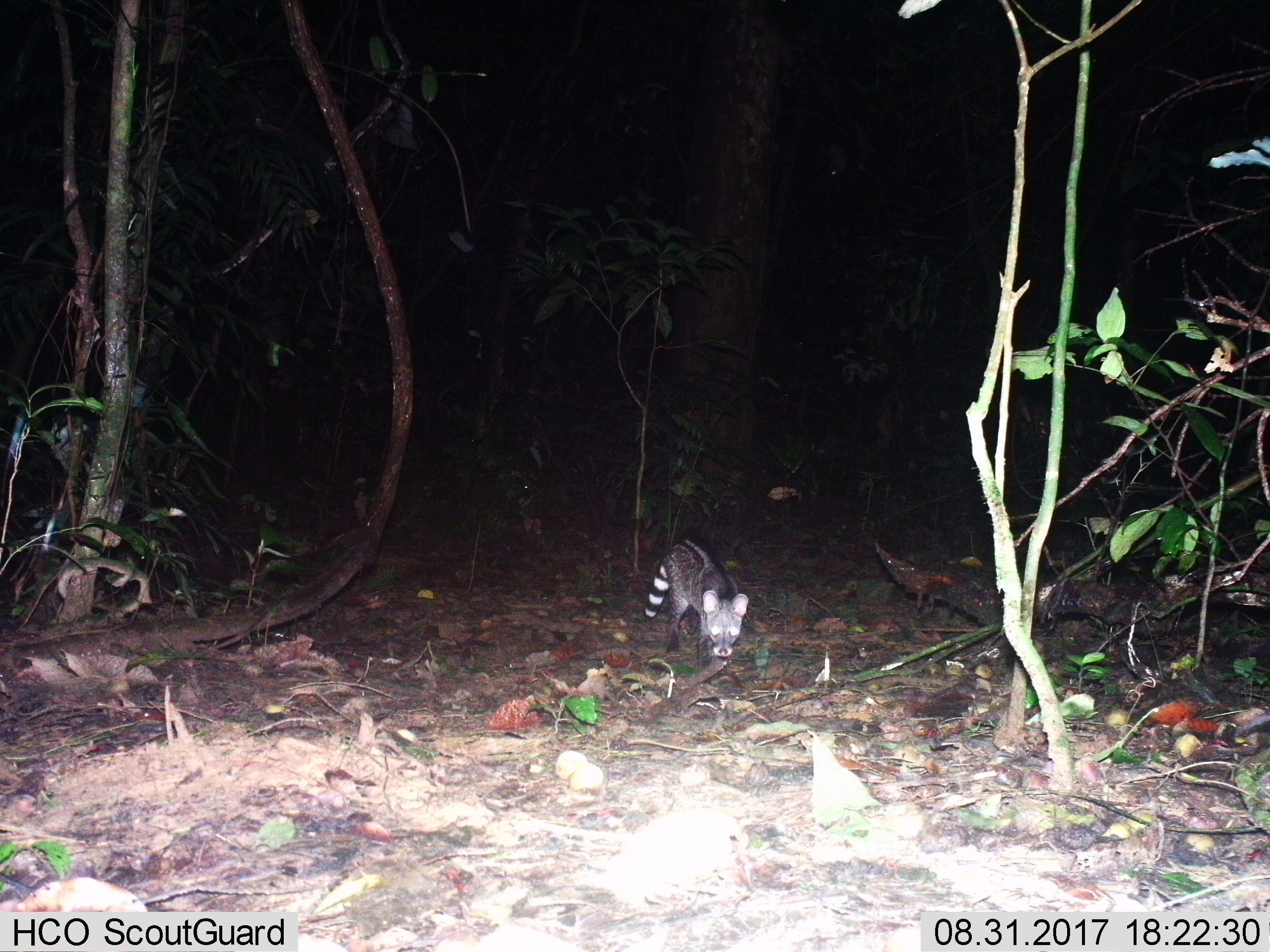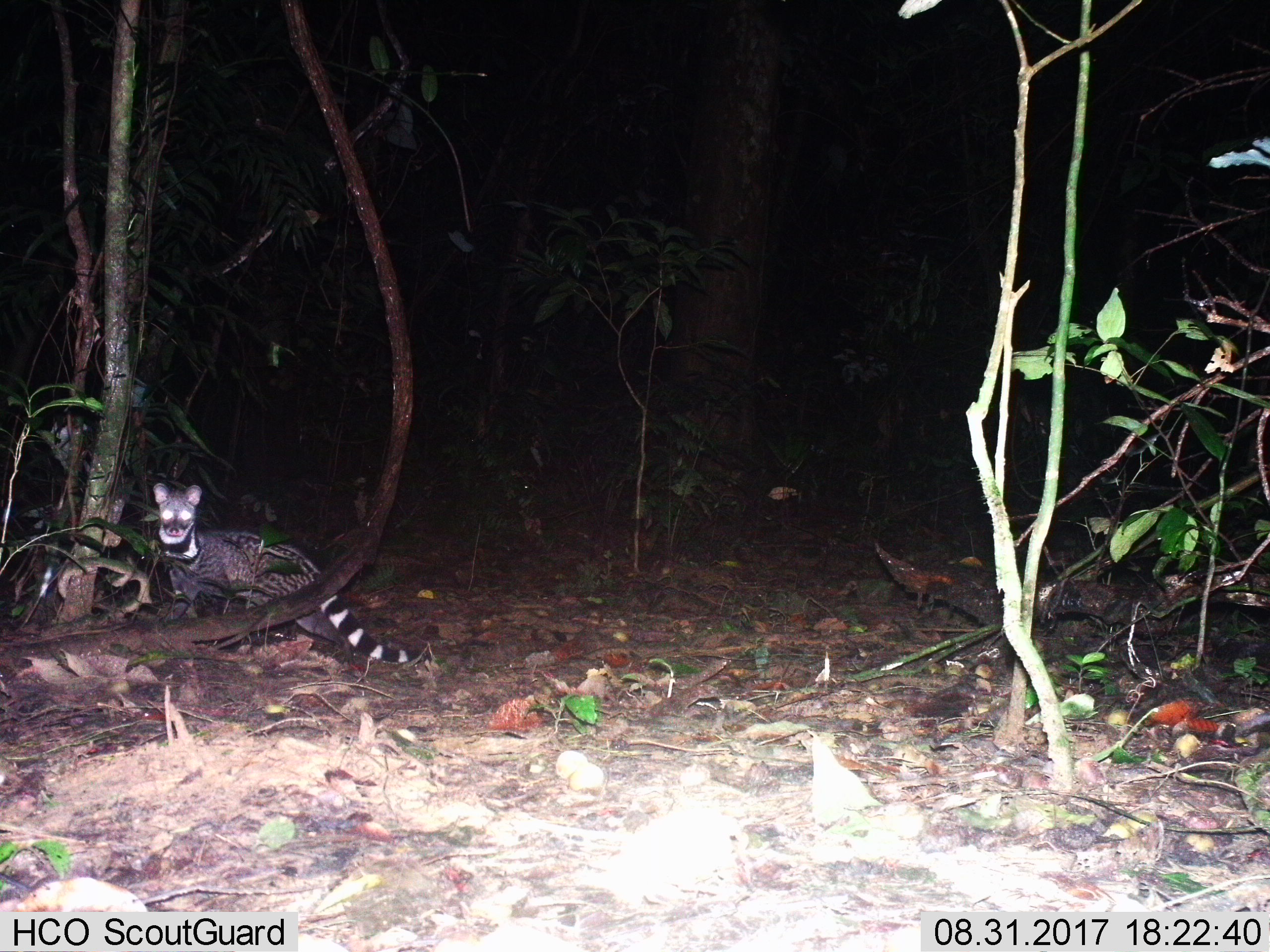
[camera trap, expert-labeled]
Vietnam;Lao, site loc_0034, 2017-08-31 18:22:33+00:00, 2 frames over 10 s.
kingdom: Animalia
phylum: Chordata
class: Mammalia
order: Carnivora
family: Viverridae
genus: Viverra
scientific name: Viverra zibetha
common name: large indian civet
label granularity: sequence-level